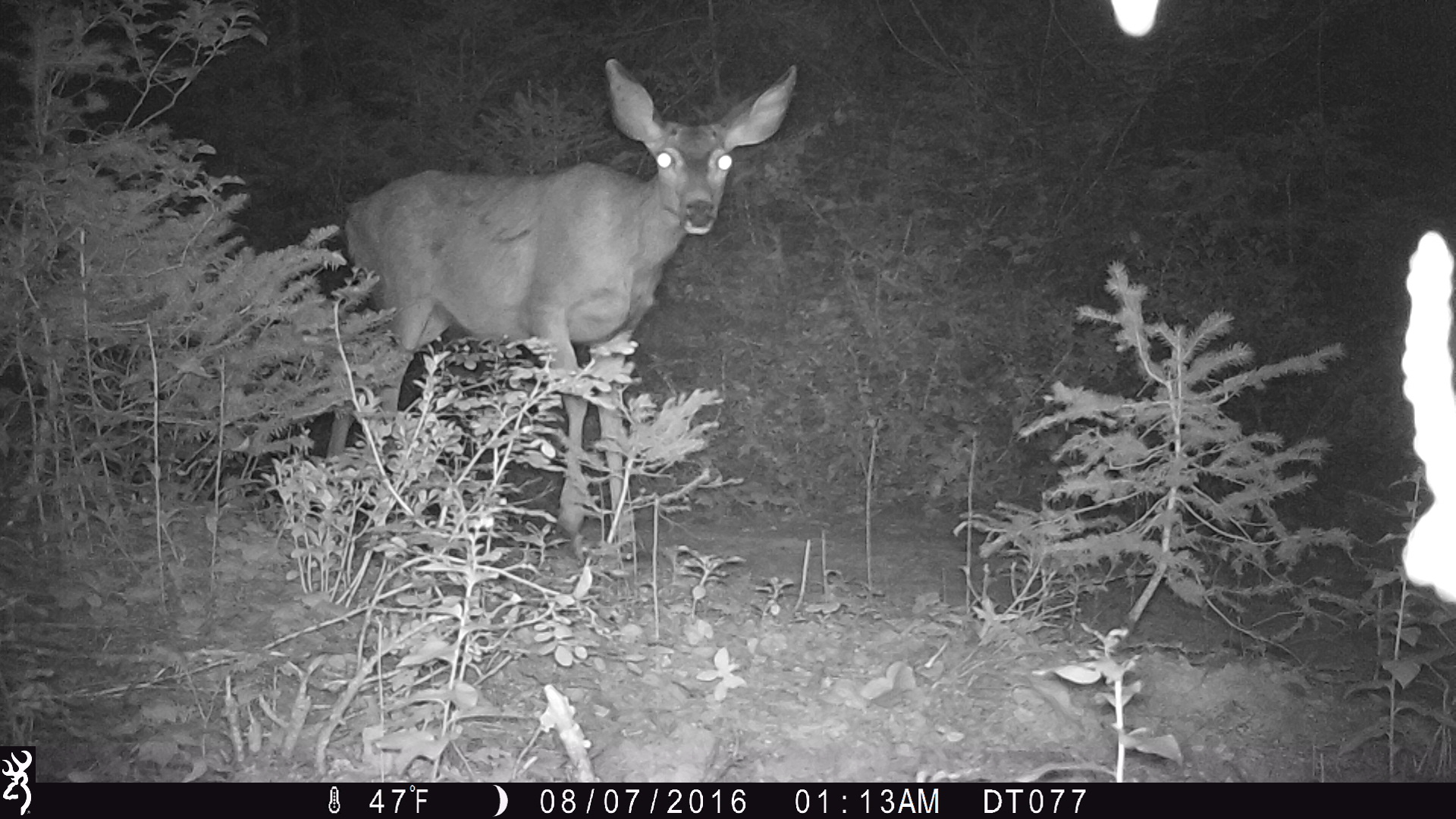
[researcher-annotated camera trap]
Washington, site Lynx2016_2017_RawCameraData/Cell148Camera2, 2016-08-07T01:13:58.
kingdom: Animalia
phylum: Chordata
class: Mammalia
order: Artiodactyla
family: Cervidae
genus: Odocoileus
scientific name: Odocoileus hemionus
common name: mule deer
Odocoileus hemionus (mule deer). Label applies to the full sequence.